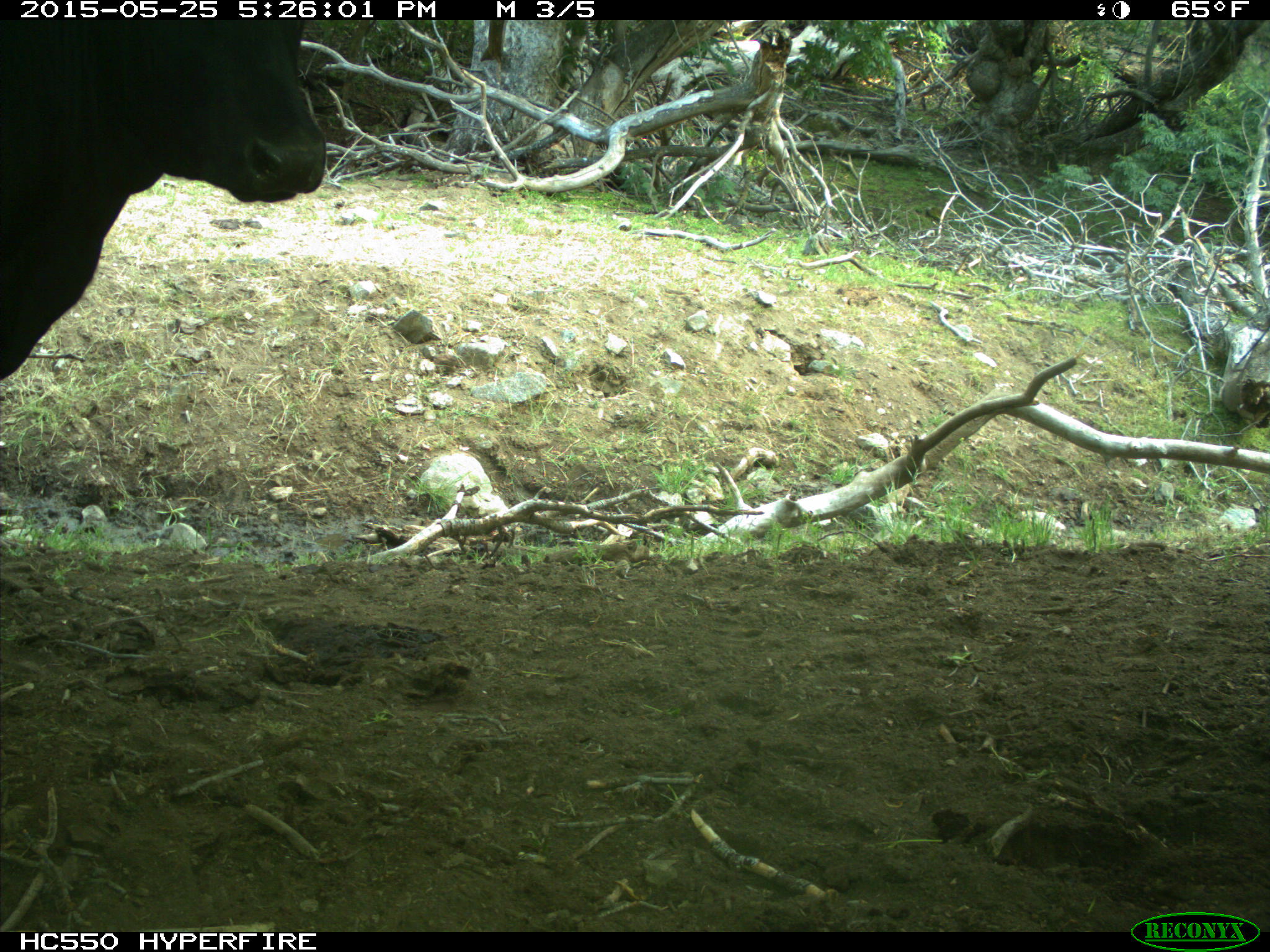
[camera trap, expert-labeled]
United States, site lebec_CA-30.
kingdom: Animalia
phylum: Chordata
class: Mammalia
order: Artiodactyla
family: Bovidae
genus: Bos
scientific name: Bos taurus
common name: domestic cow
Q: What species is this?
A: Bos taurus (domestic cow).